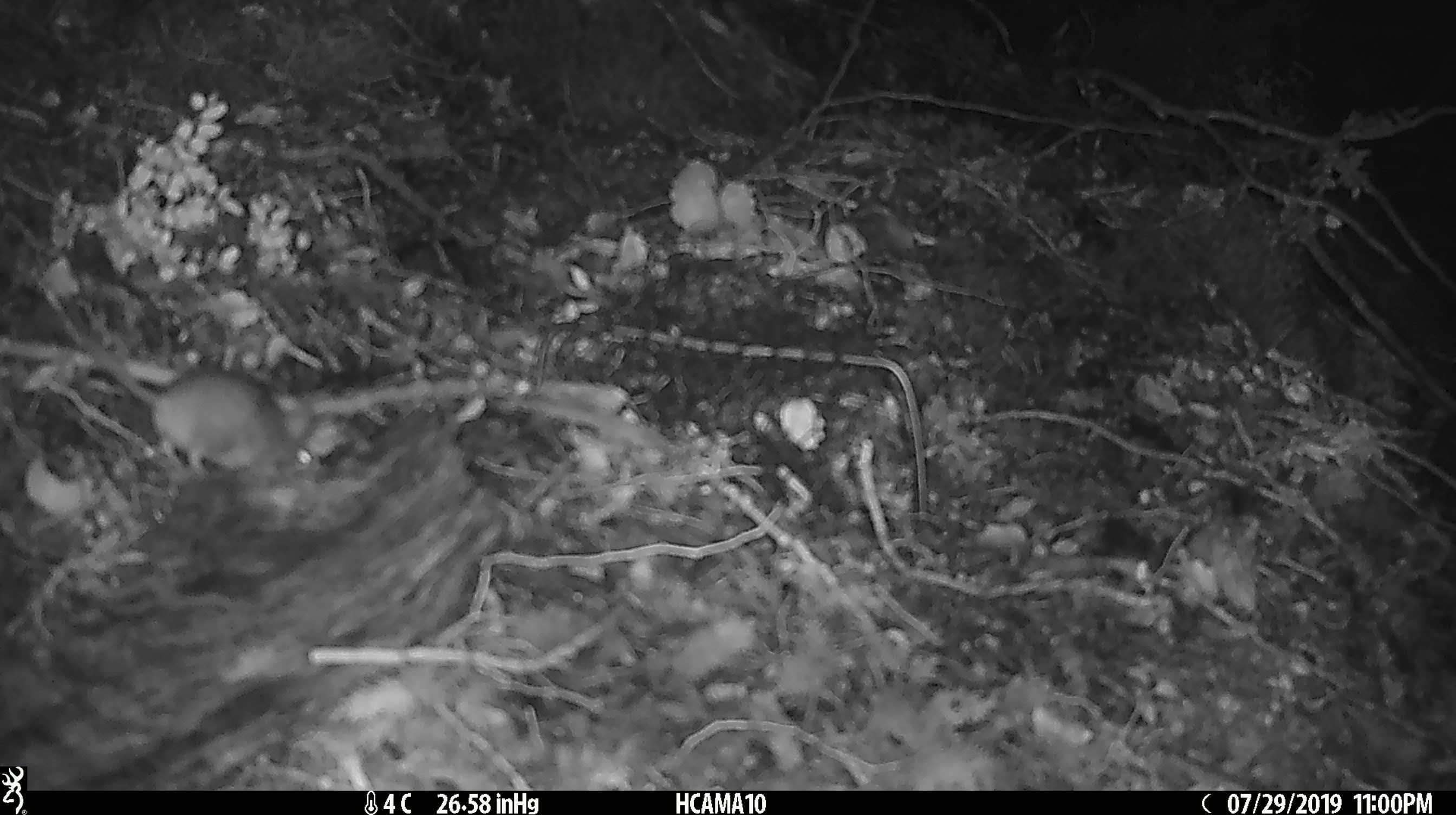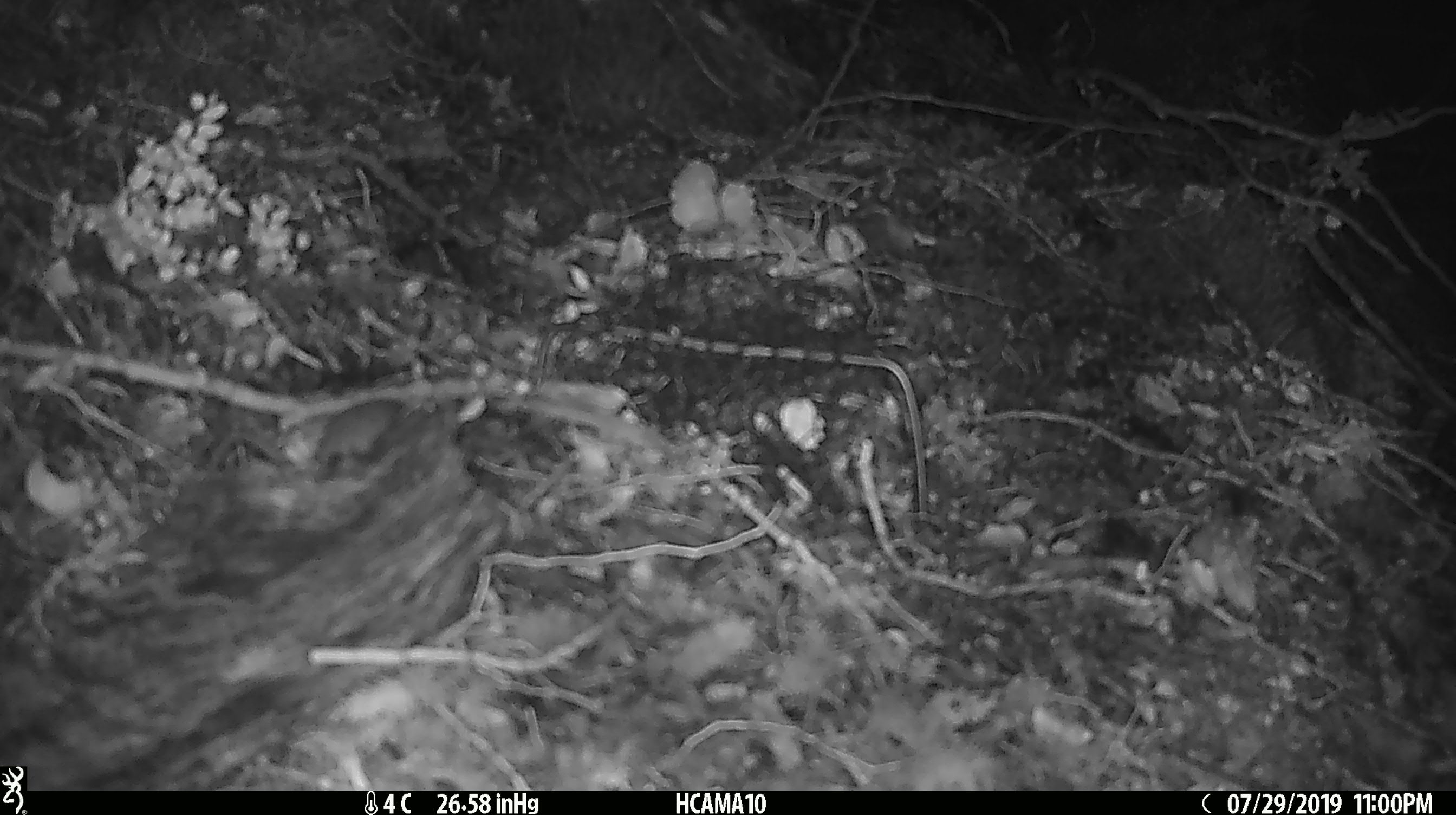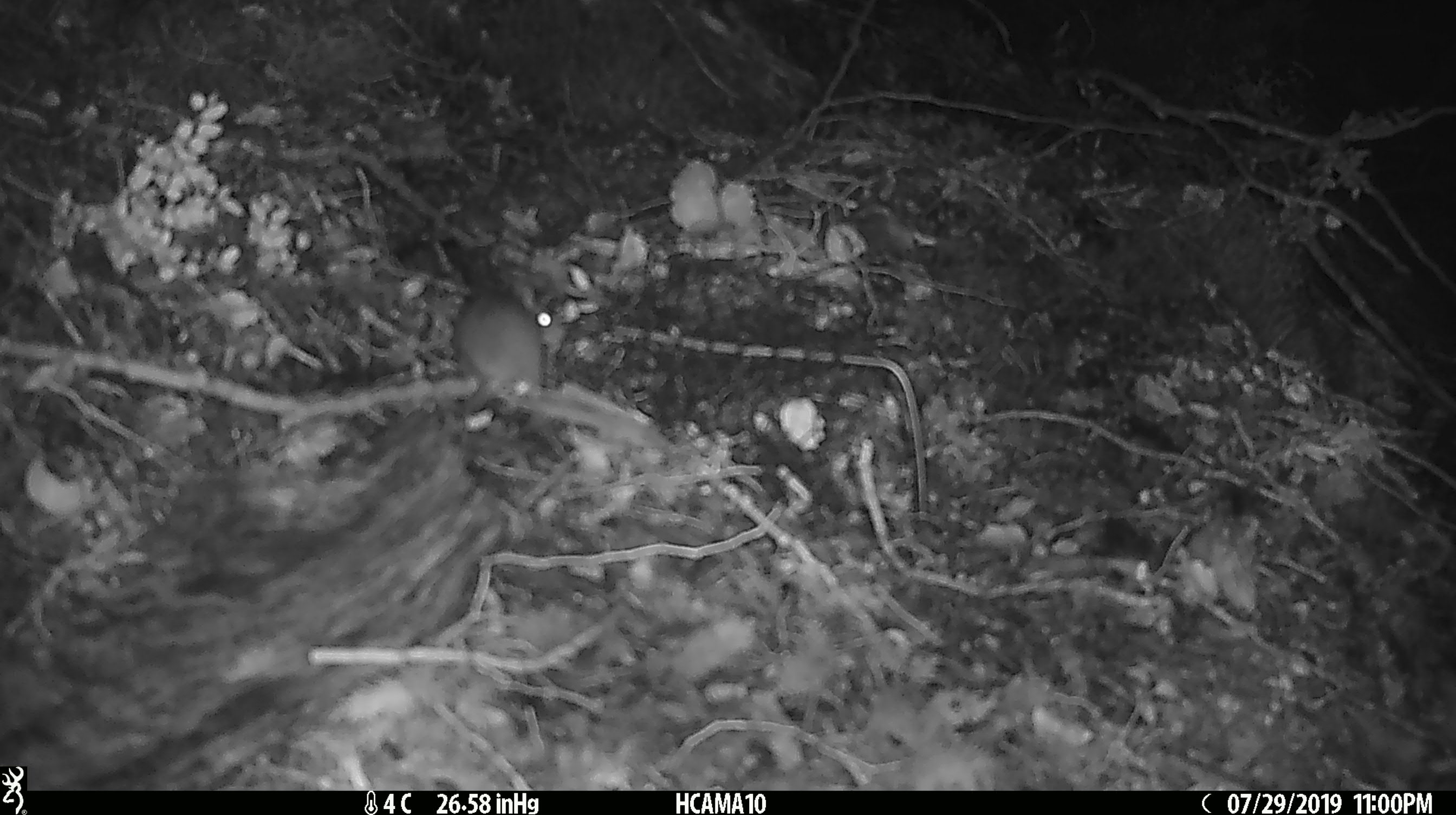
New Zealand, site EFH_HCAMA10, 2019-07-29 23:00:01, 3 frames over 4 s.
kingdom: Animalia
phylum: Chordata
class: Mammalia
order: Rodentia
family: Muridae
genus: Mus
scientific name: Mus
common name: mouse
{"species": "mouse (Mus)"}